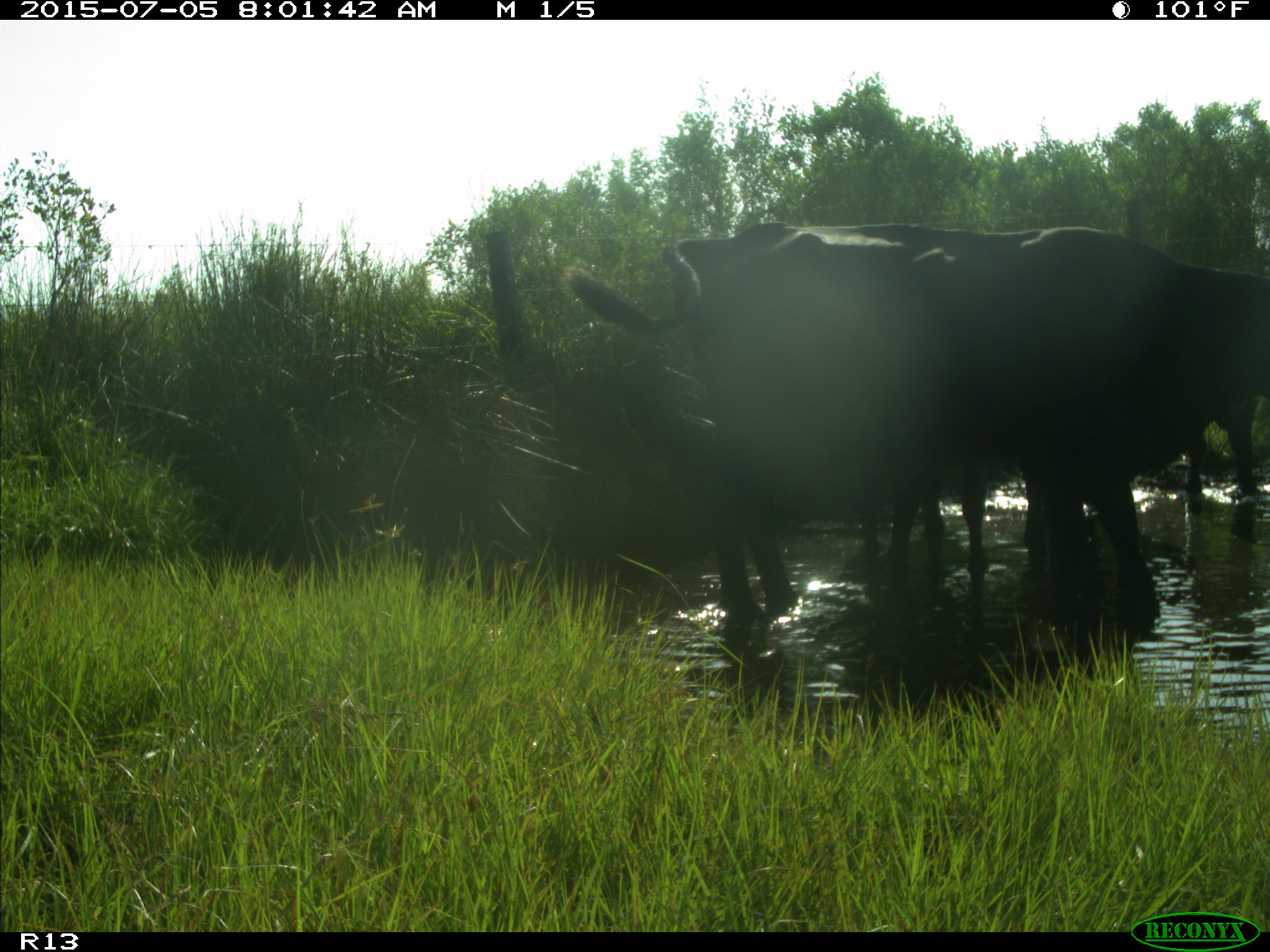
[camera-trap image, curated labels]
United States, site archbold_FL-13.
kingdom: Animalia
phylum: Chordata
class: Mammalia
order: Artiodactyla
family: Bovidae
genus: Bos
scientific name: Bos taurus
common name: domestic cow